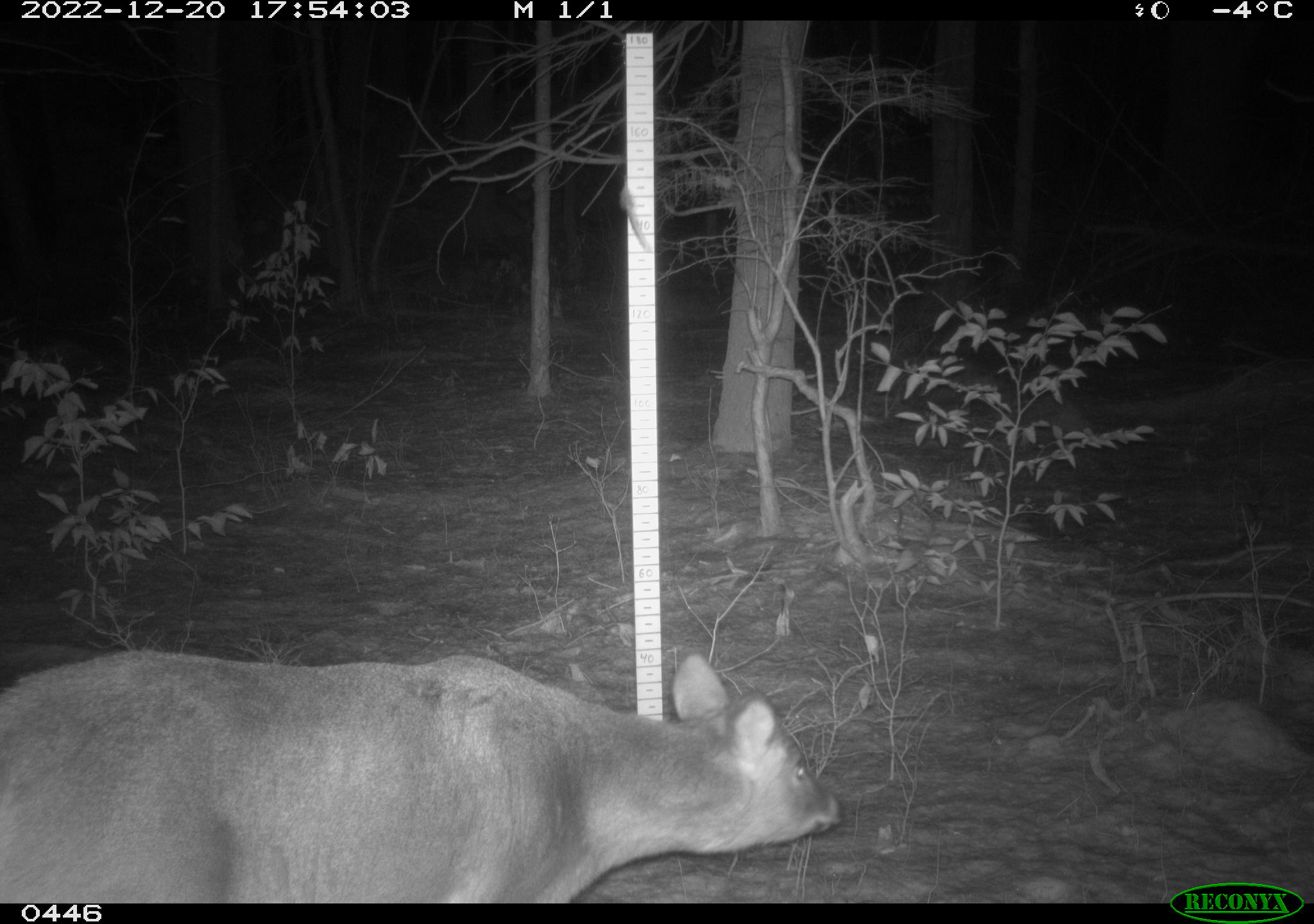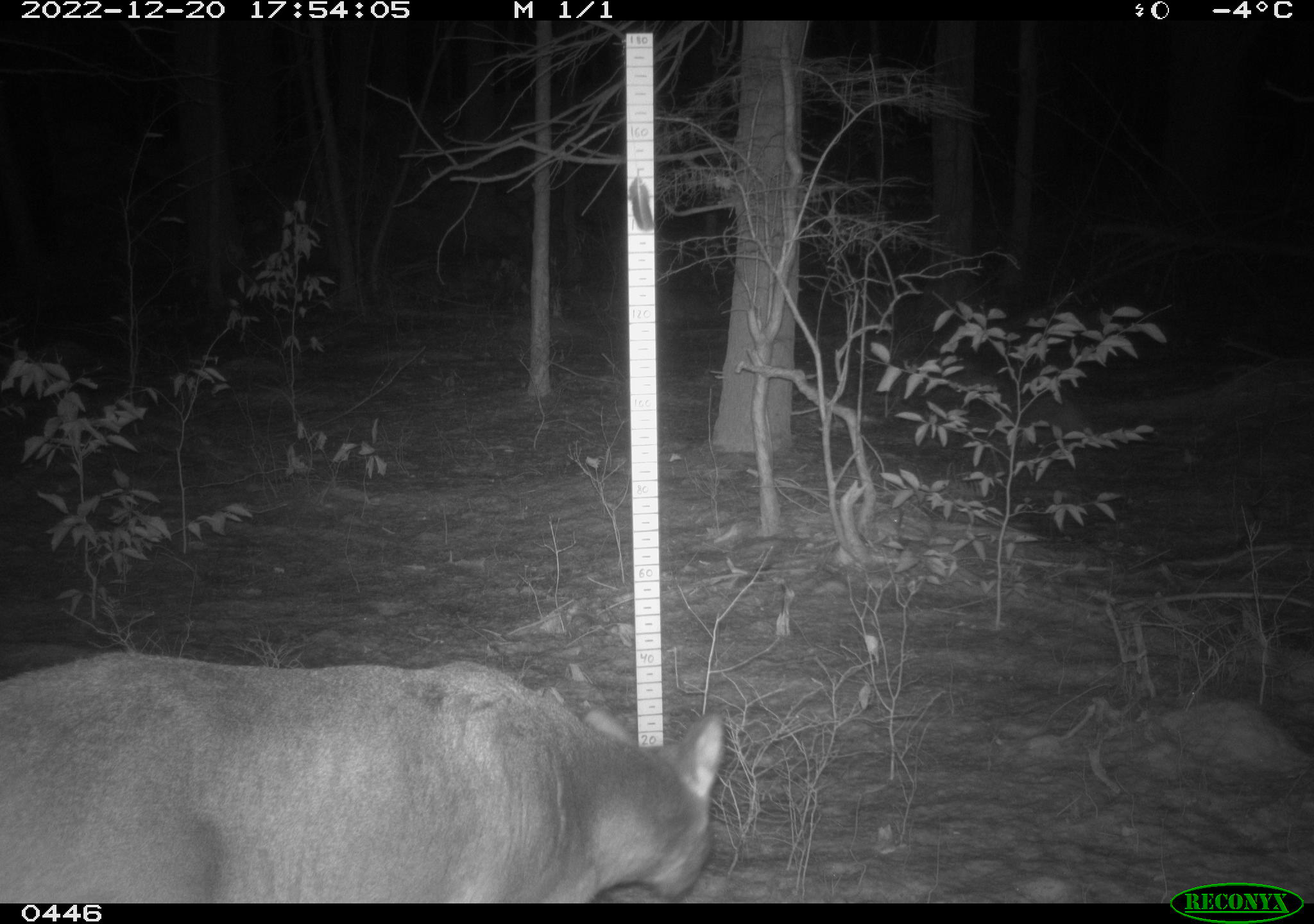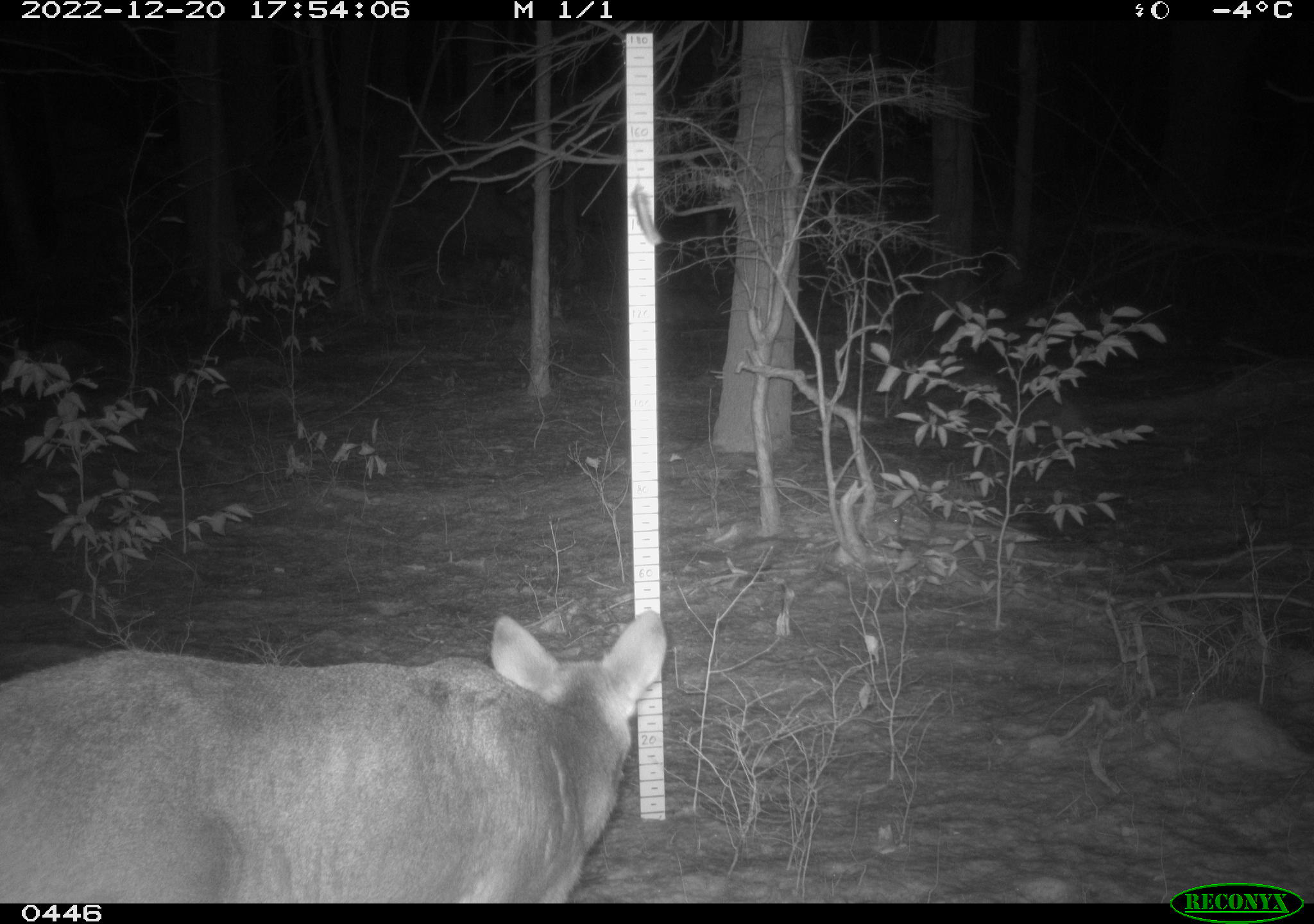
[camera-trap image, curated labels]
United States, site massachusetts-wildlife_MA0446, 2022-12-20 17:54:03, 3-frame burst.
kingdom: Animalia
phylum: Chordata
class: Mammalia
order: Artiodactyla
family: Cervidae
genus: Odocoileus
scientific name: Odocoileus virginianus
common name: white-tailed deer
White-tailed deer (Odocoileus virginianus).